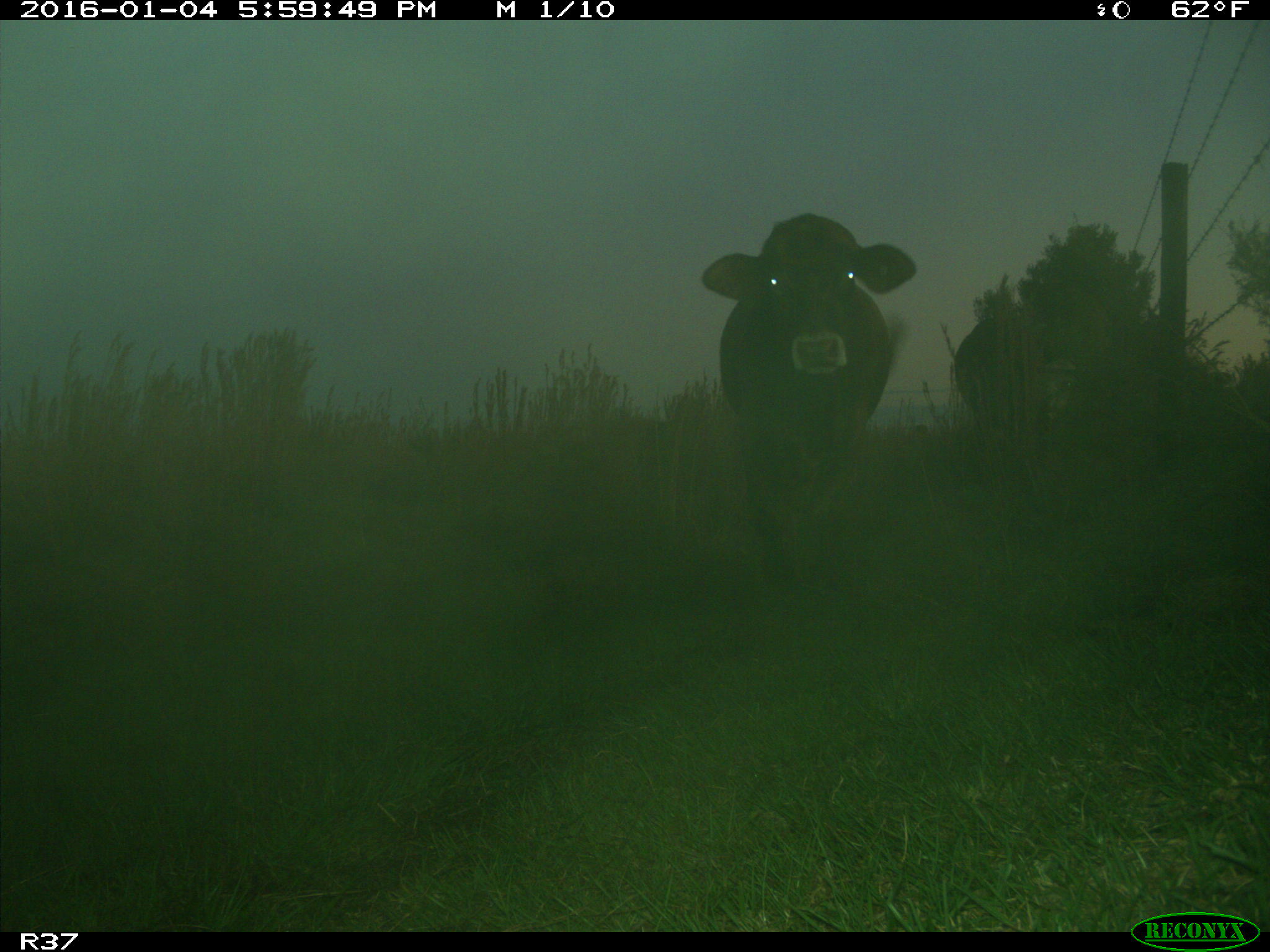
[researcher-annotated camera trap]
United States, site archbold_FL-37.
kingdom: Animalia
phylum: Chordata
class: Mammalia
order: Artiodactyla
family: Bovidae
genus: Bos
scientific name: Bos taurus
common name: domestic cow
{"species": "Bos taurus (domestic cow)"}